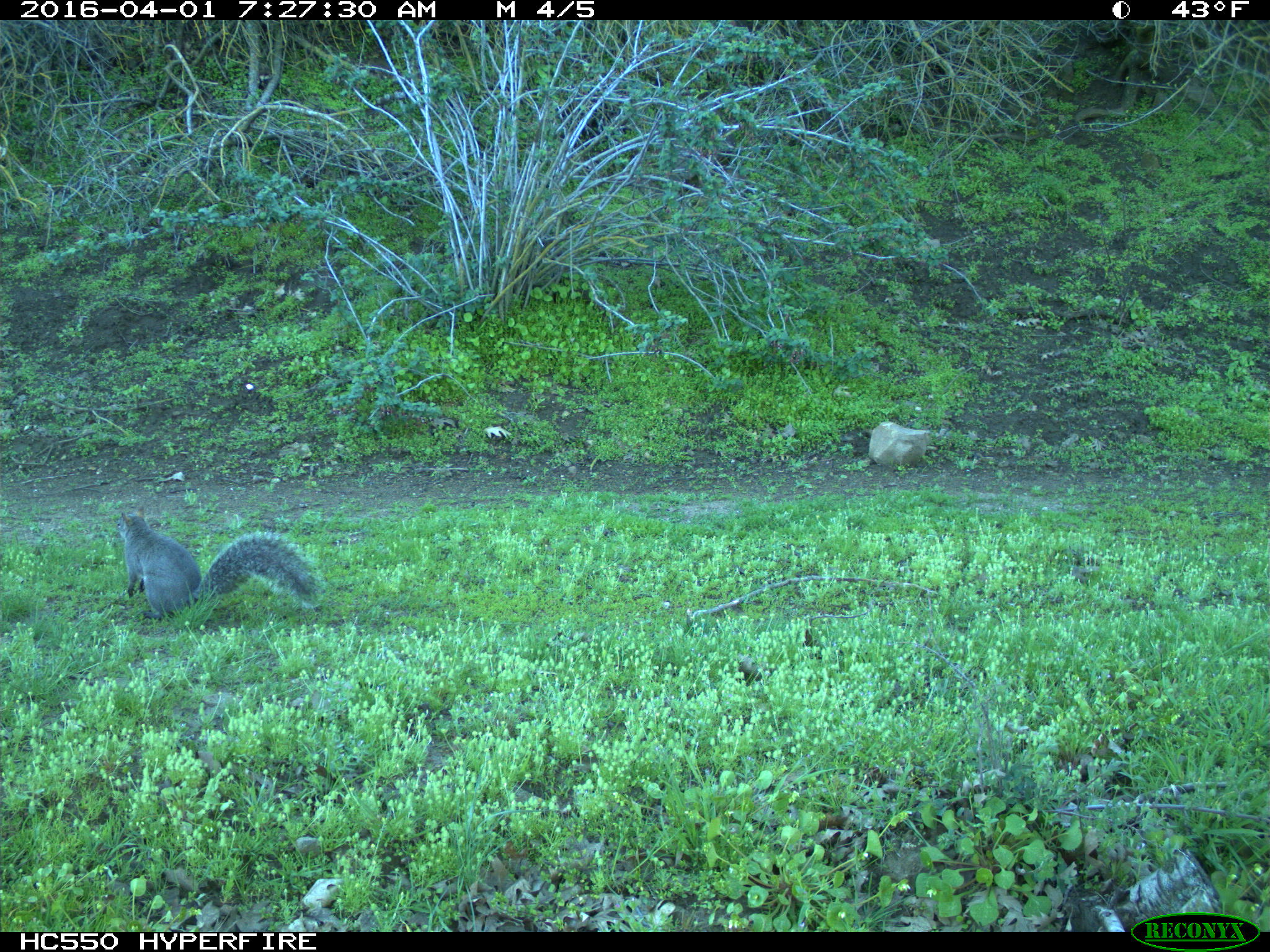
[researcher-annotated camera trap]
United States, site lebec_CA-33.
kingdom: Animalia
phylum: Chordata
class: Mammalia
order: Rodentia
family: Sciuridae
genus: Sciurus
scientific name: Sciurus carolinensis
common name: eastern gray squirrel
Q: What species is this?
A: Sciurus carolinensis (eastern gray squirrel).